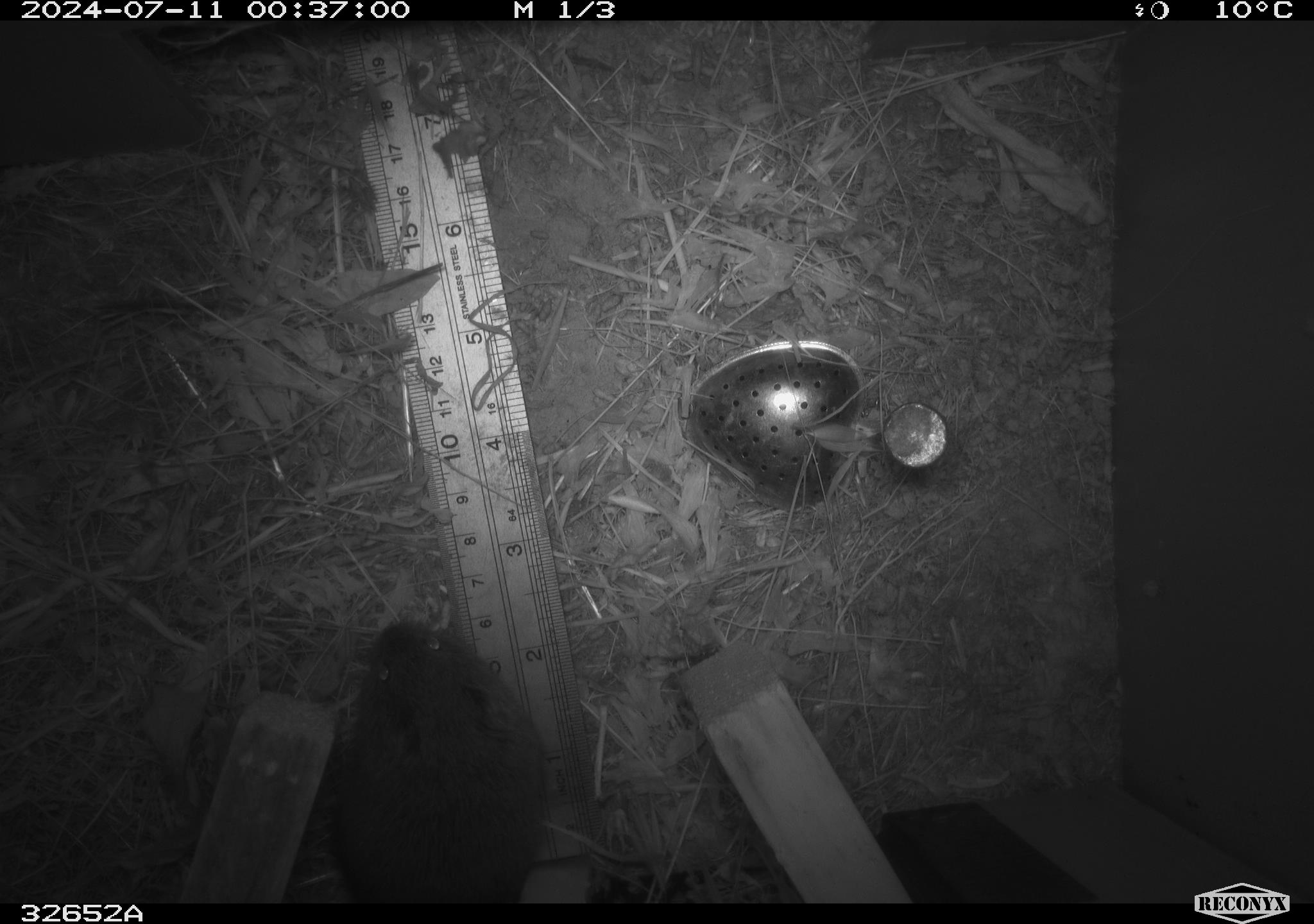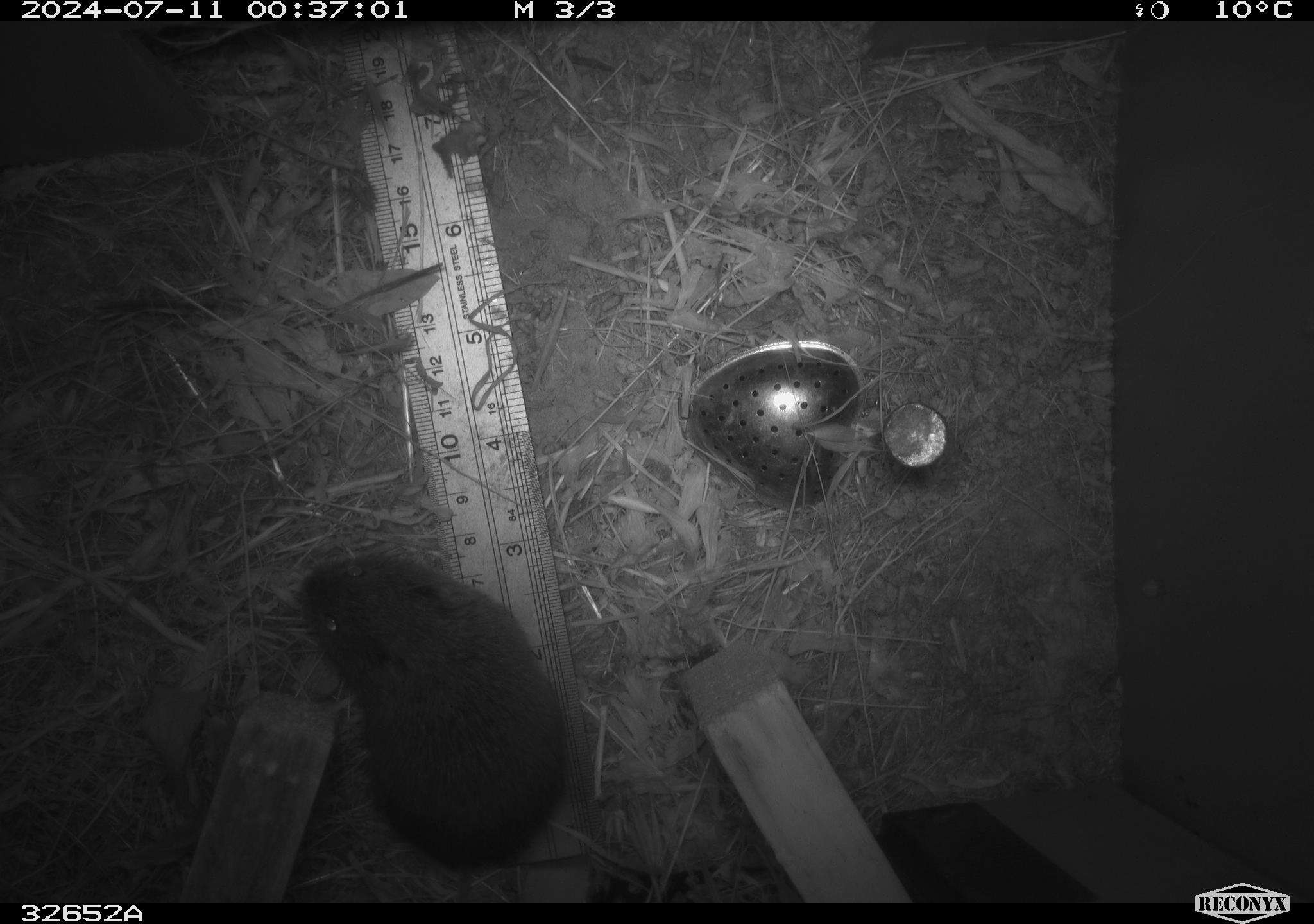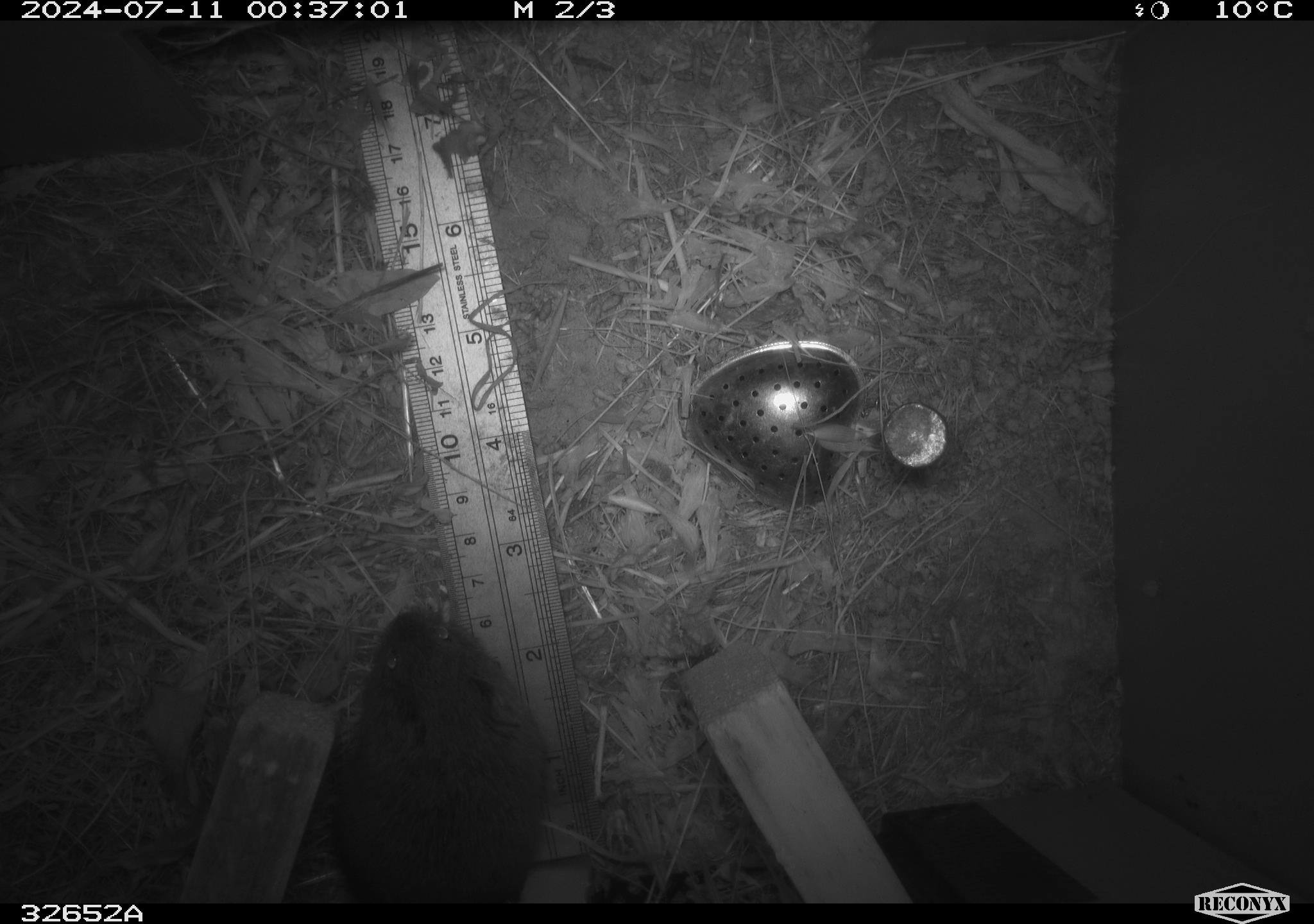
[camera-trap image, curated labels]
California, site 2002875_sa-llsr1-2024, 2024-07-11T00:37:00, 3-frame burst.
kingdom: Animalia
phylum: Chordata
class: Mammalia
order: Rodentia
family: Cricetidae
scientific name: Arvicolinae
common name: voles, lemmings, and muskrats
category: arvicolinae subfamily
Arvicolinae subfamily (voles, lemmings, and muskrats) (Arvicolinae).